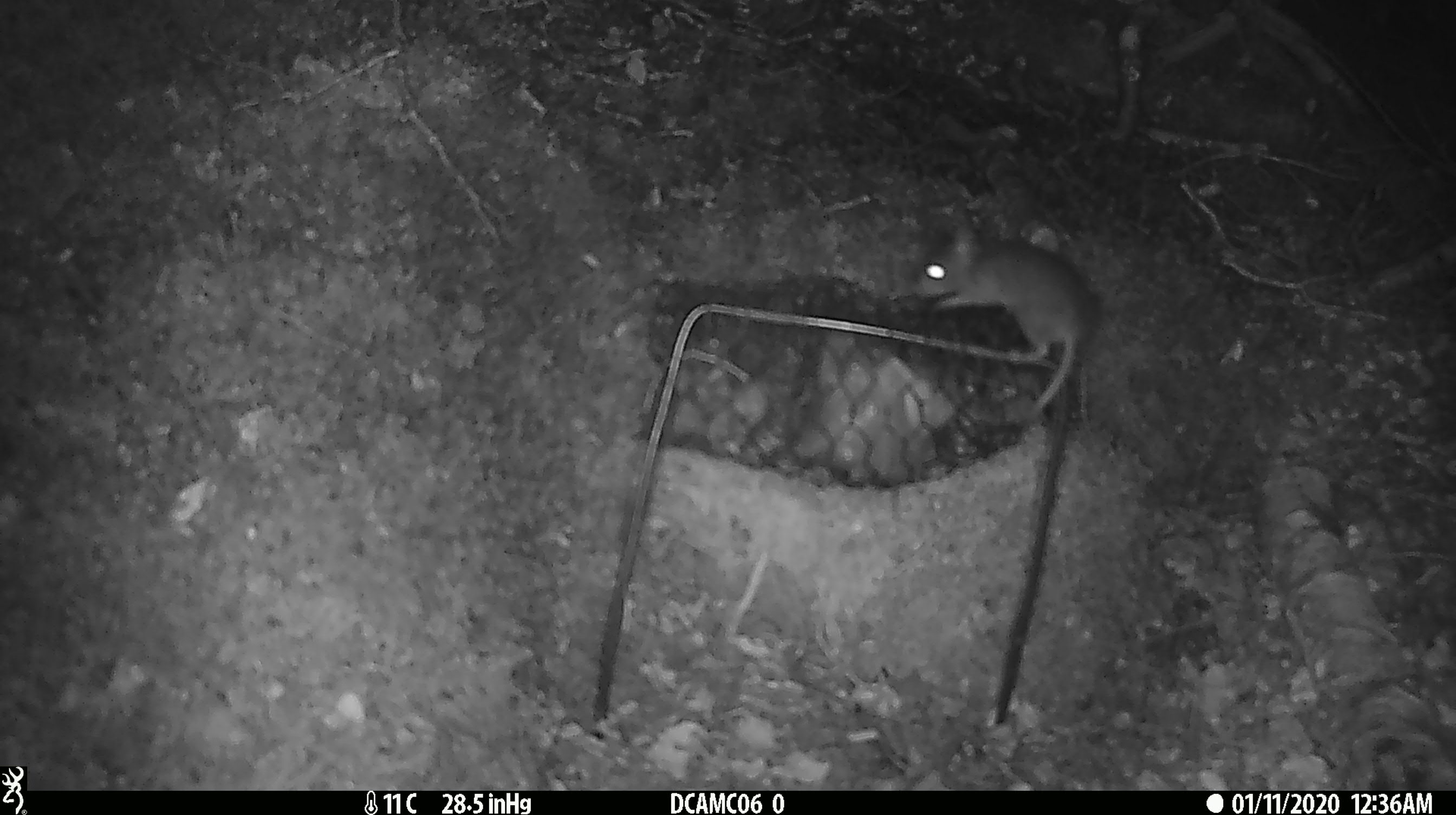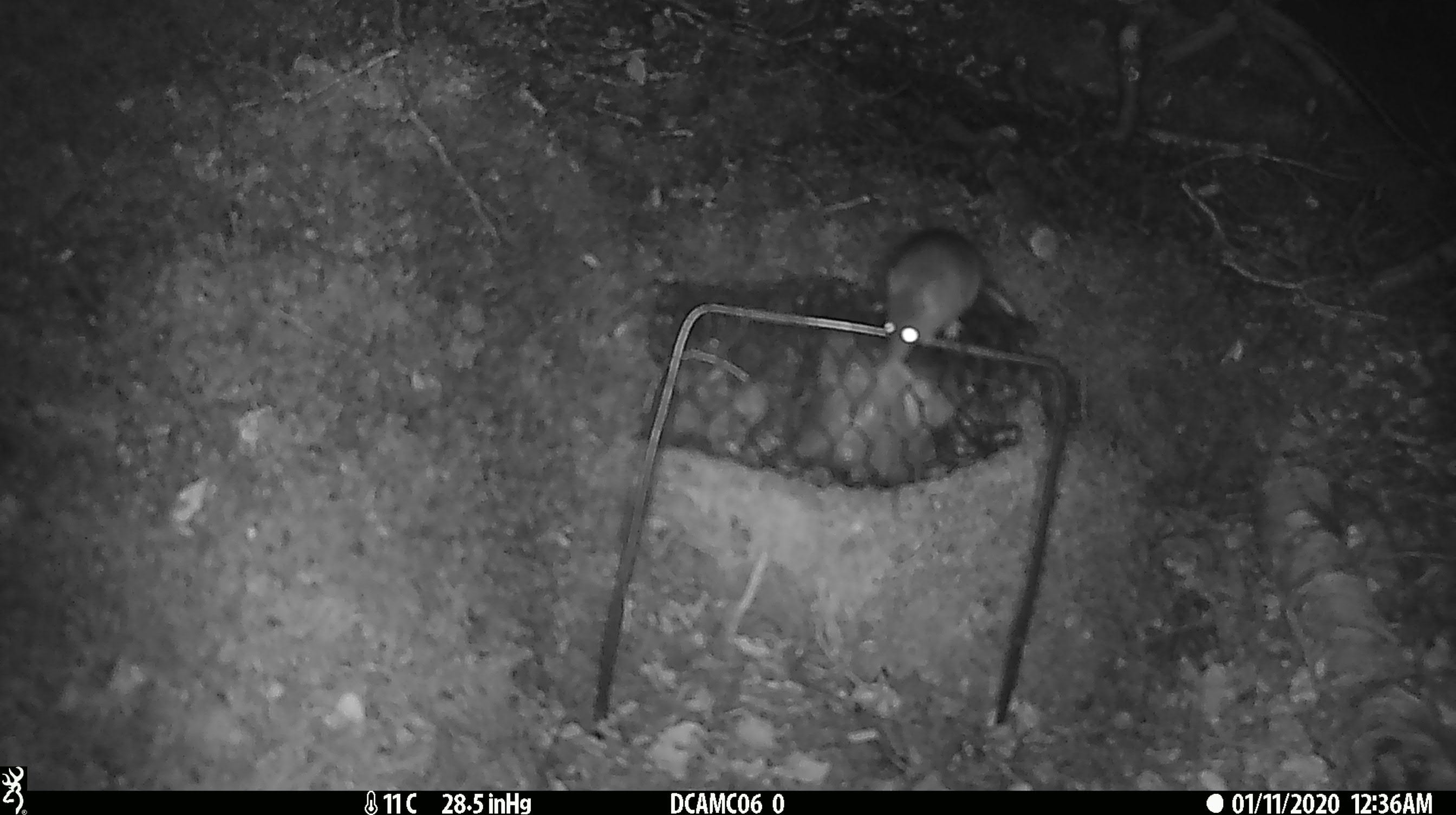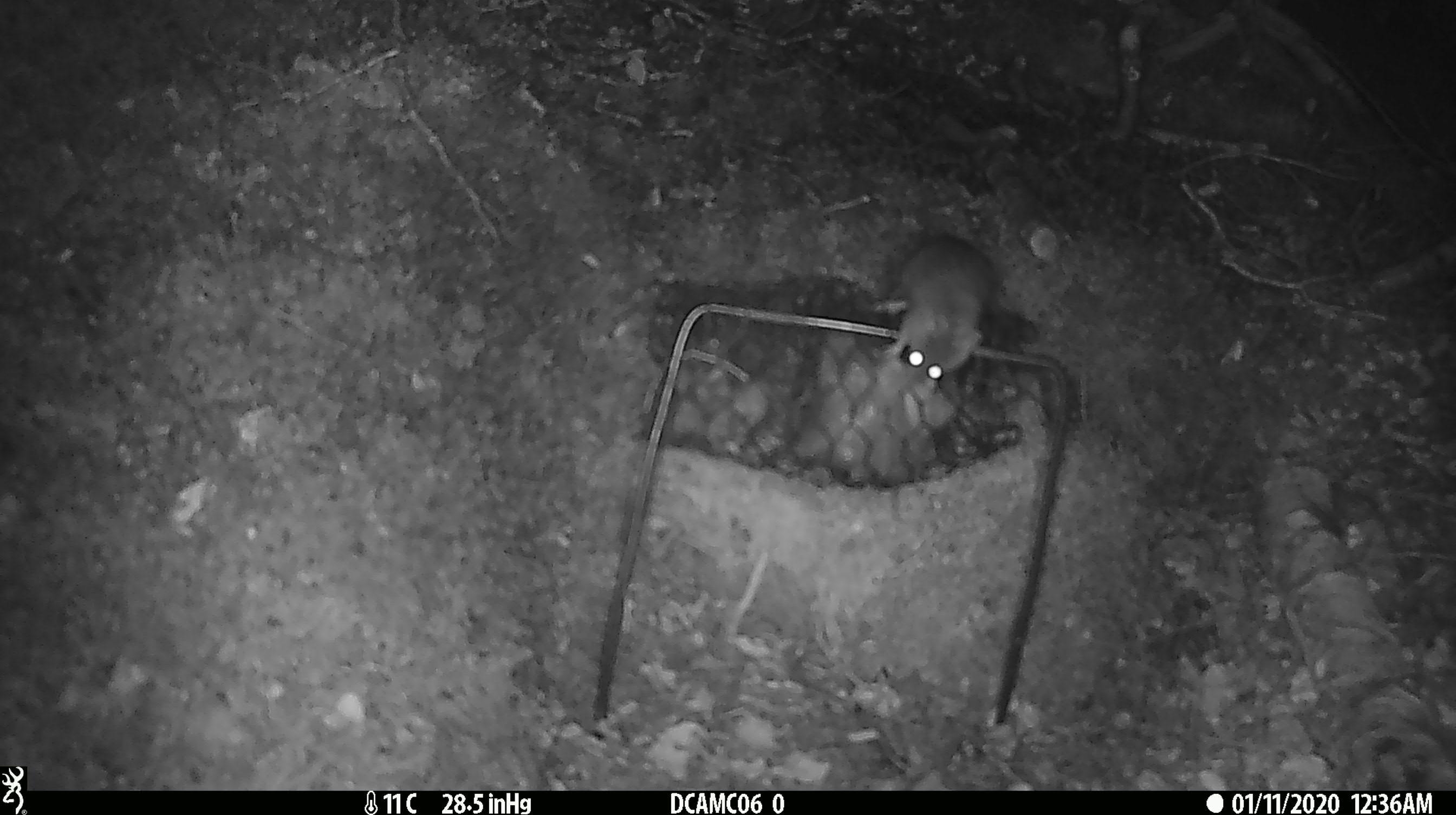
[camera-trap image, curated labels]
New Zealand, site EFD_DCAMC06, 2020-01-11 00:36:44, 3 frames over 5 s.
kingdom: Animalia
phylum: Chordata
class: Mammalia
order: Rodentia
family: Muridae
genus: Mus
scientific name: Mus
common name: mouse